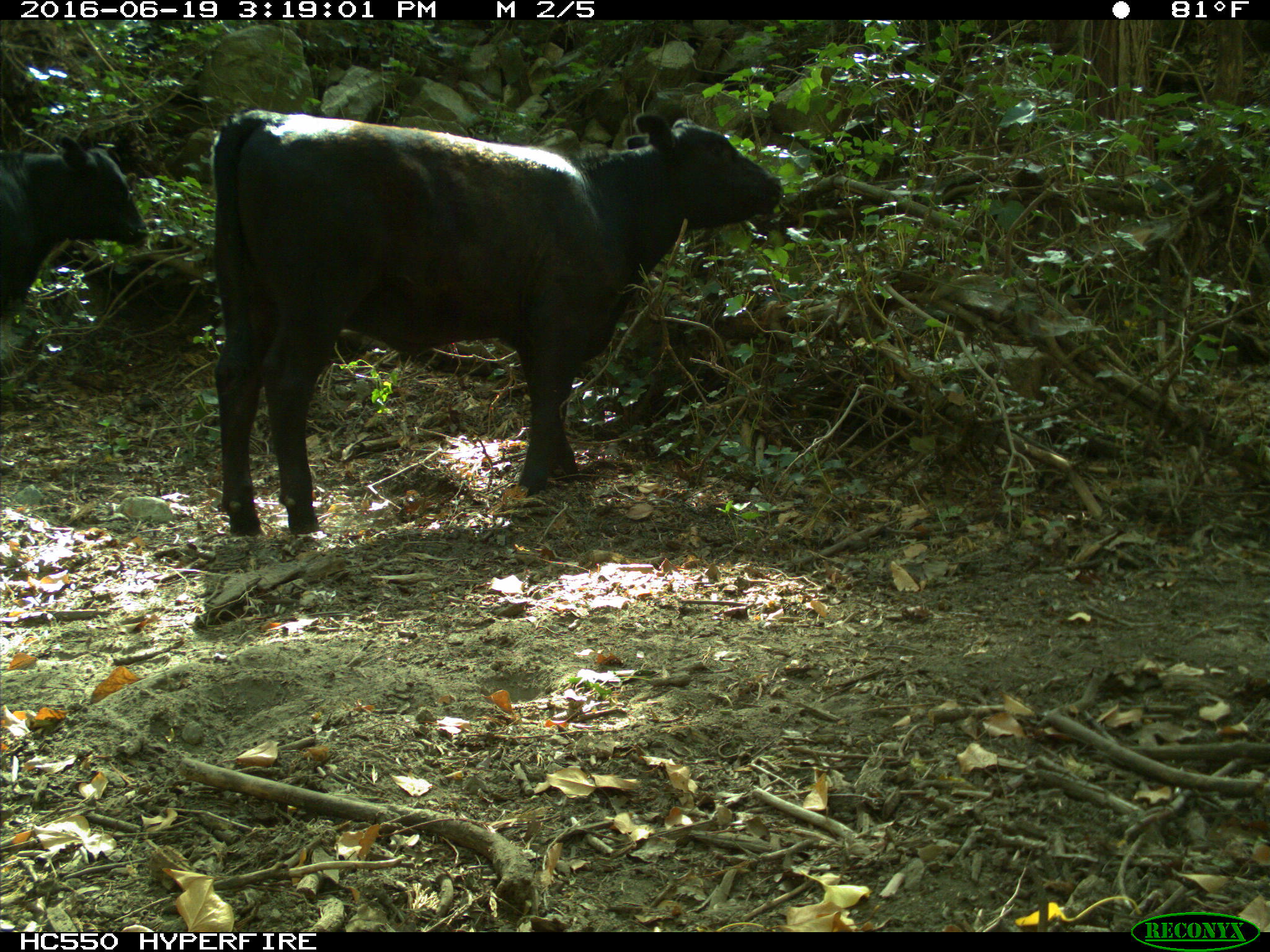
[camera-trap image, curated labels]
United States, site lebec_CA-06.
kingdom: Animalia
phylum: Chordata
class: Mammalia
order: Artiodactyla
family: Bovidae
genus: Bos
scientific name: Bos taurus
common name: domestic cow